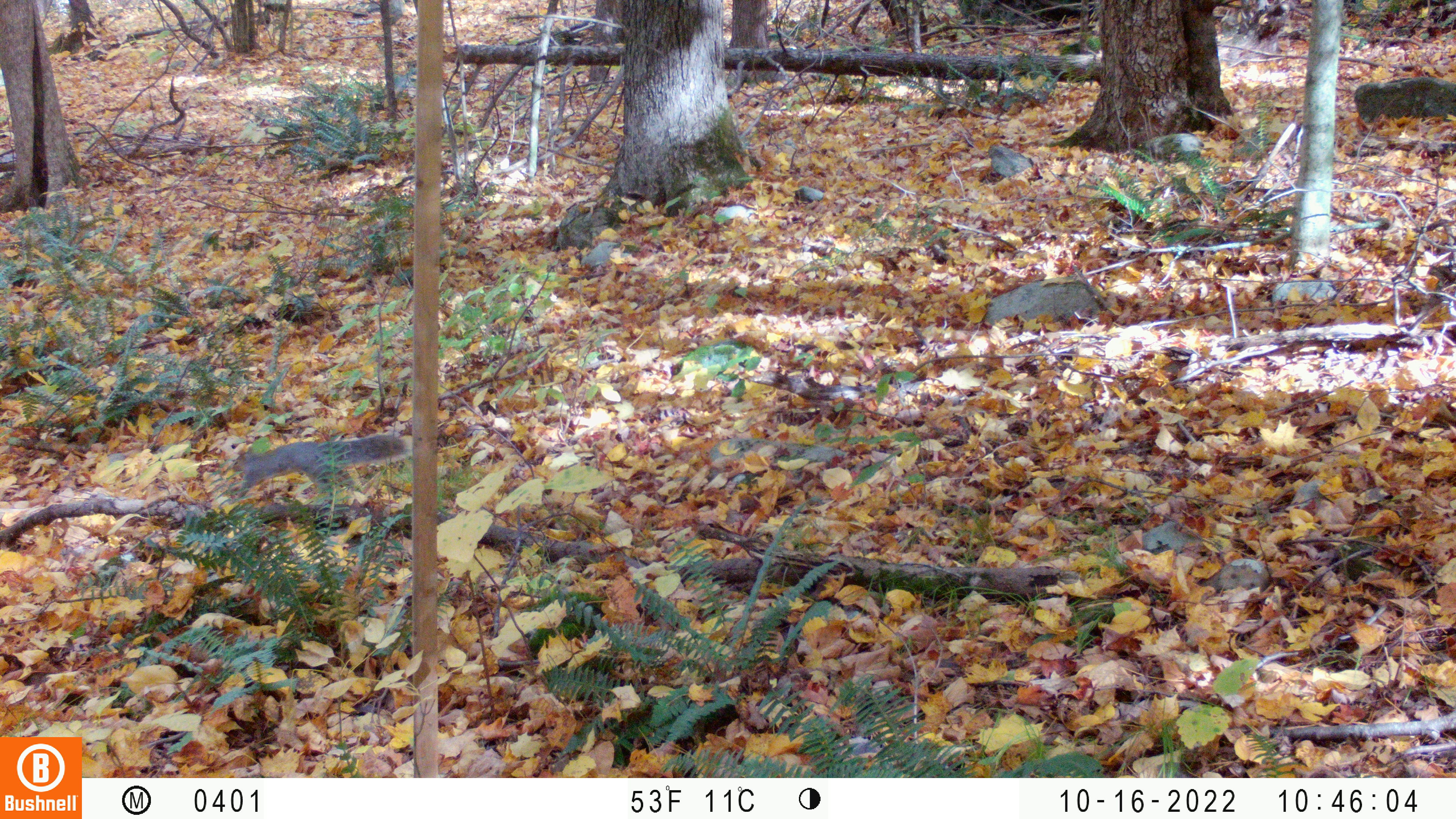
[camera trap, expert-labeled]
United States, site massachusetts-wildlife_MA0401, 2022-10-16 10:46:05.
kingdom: Animalia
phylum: Chordata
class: Mammalia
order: Rodentia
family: Sciuridae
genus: Sciurus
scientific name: Sciurus carolinensis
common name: gray squirrel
Gray squirrel (Sciurus carolinensis).